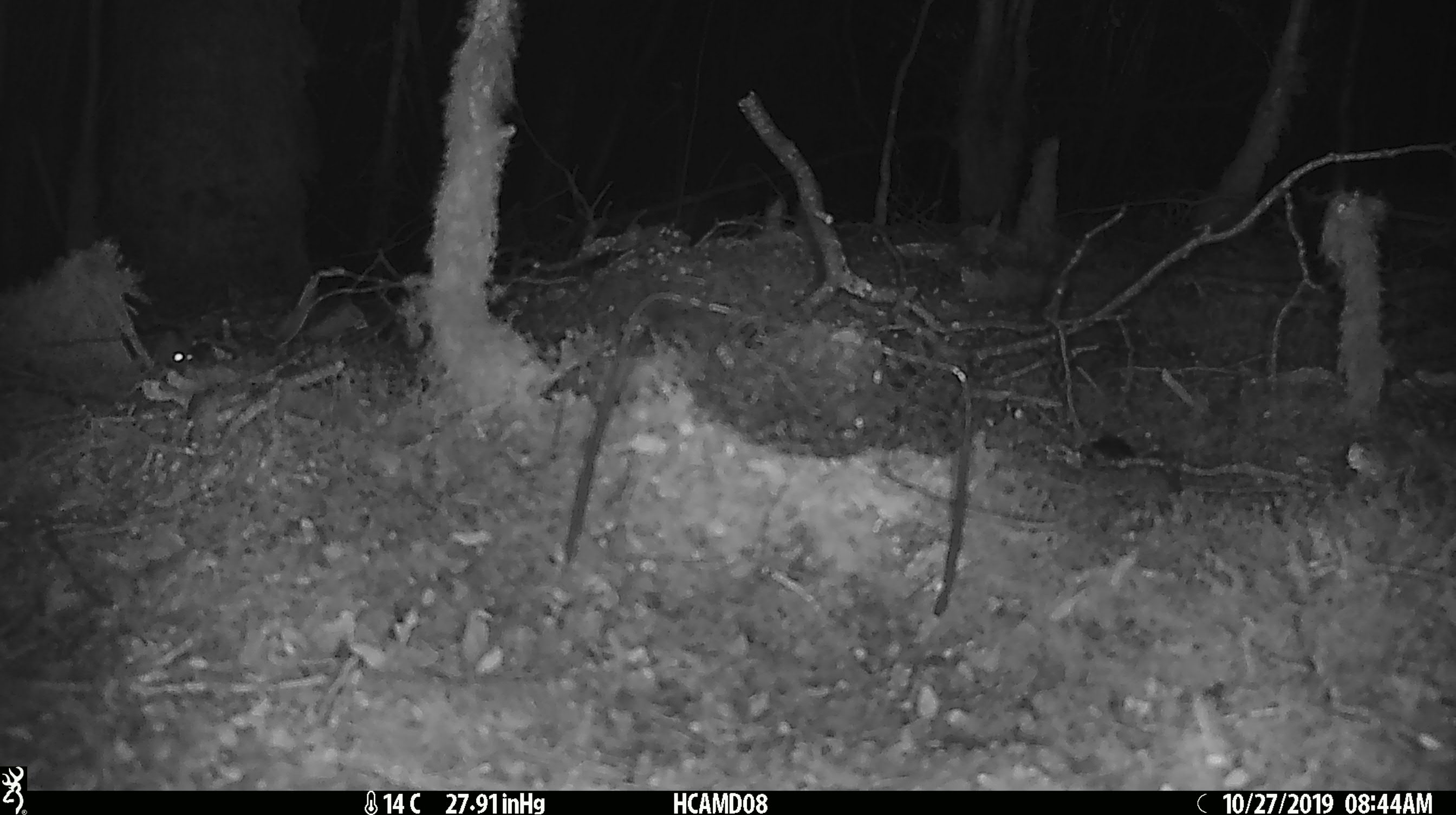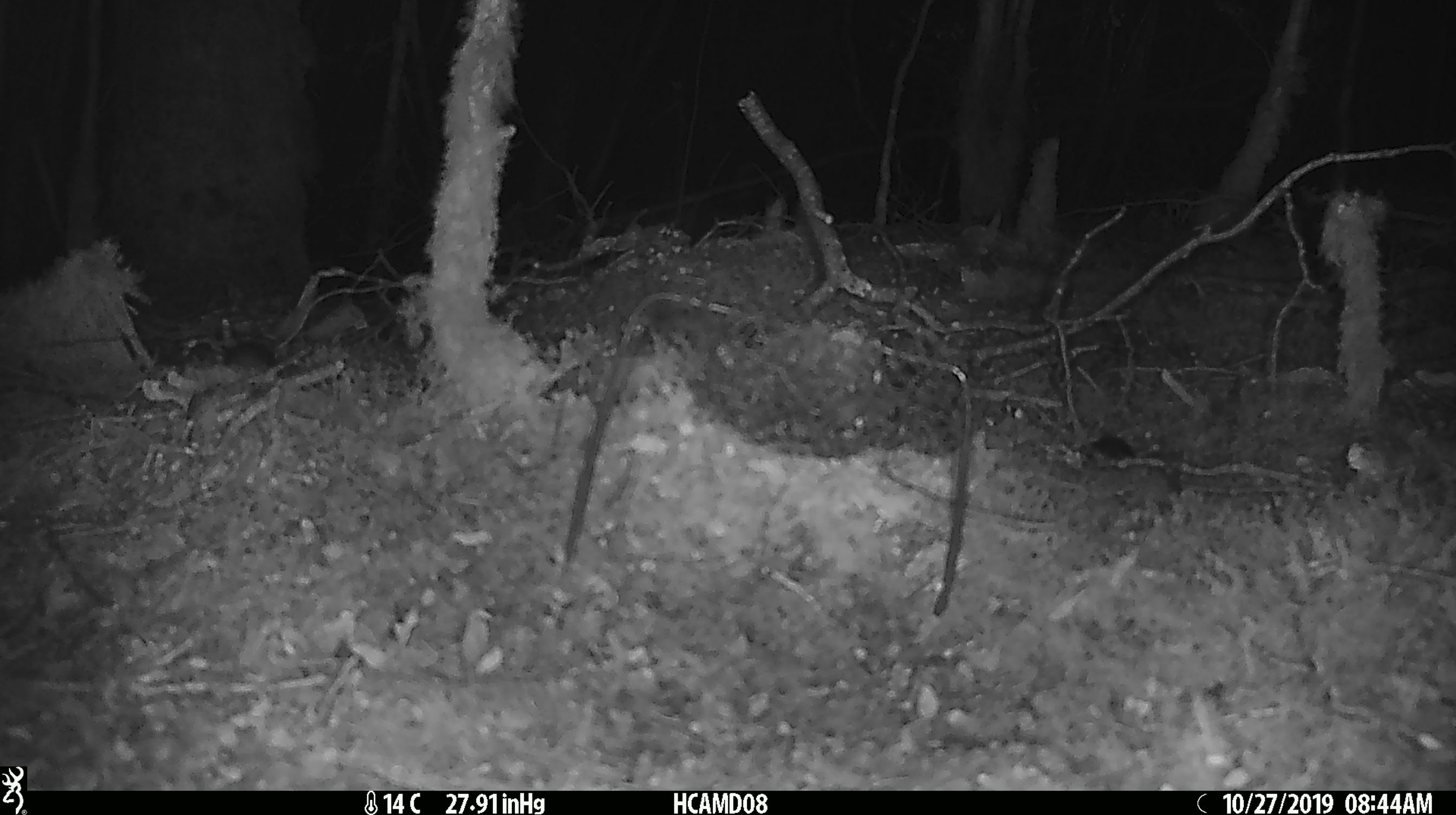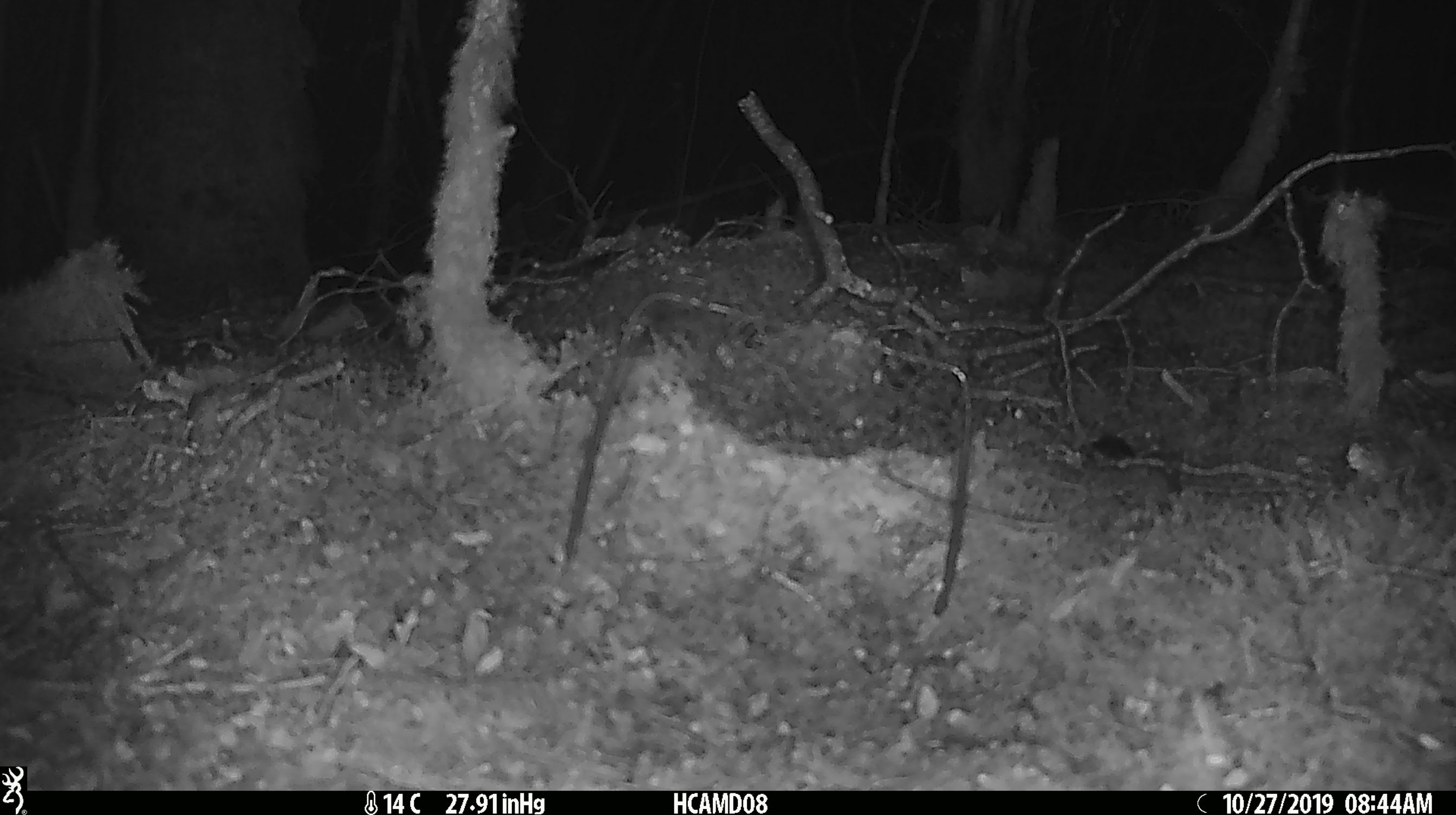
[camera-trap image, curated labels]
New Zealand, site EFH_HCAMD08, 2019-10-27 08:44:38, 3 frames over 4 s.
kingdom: Animalia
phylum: Chordata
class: Mammalia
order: Rodentia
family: Muridae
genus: Mus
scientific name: Mus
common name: mouse